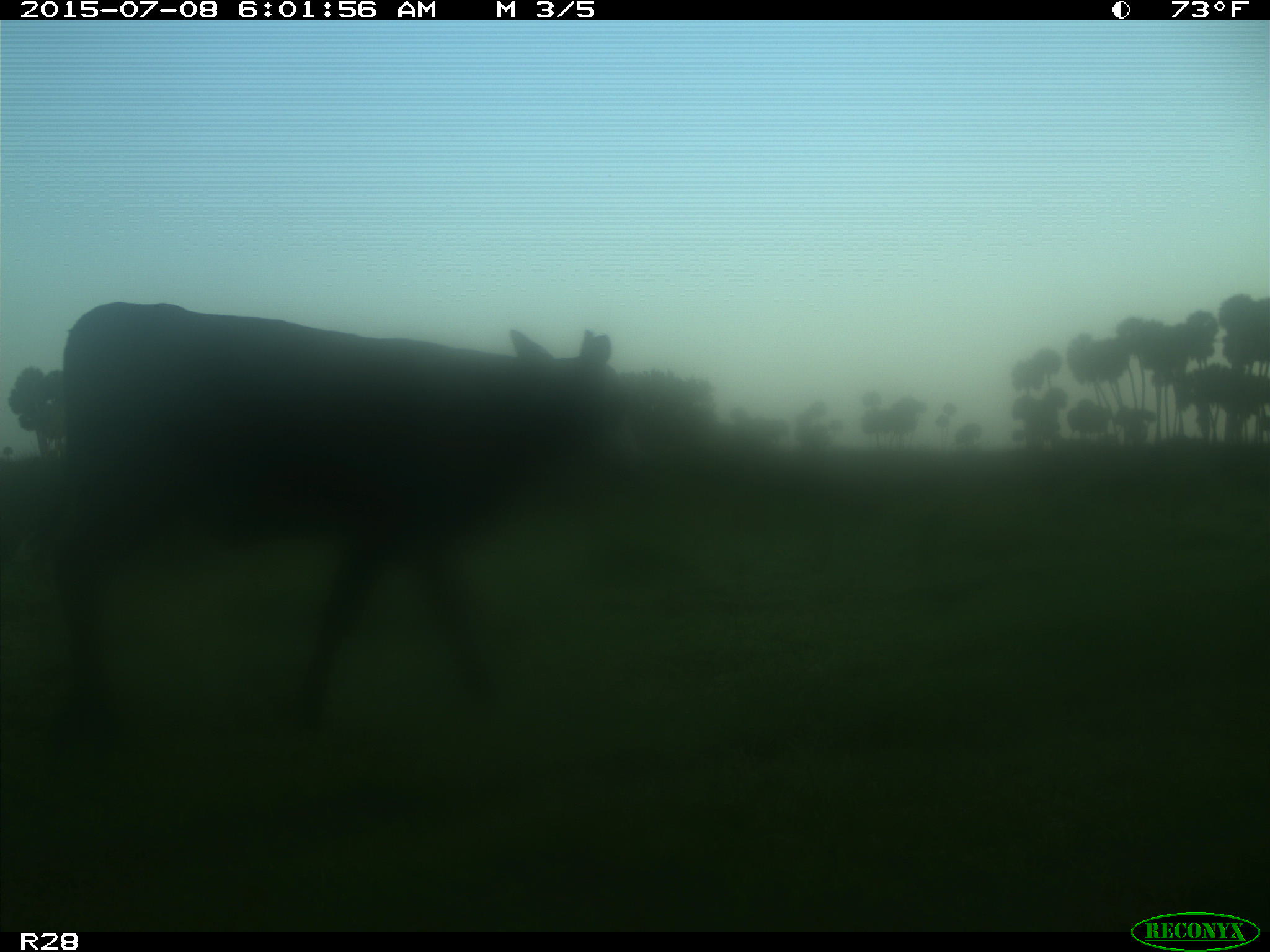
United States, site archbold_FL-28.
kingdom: Animalia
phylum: Chordata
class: Mammalia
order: Artiodactyla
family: Bovidae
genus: Bos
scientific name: Bos taurus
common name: domestic cow